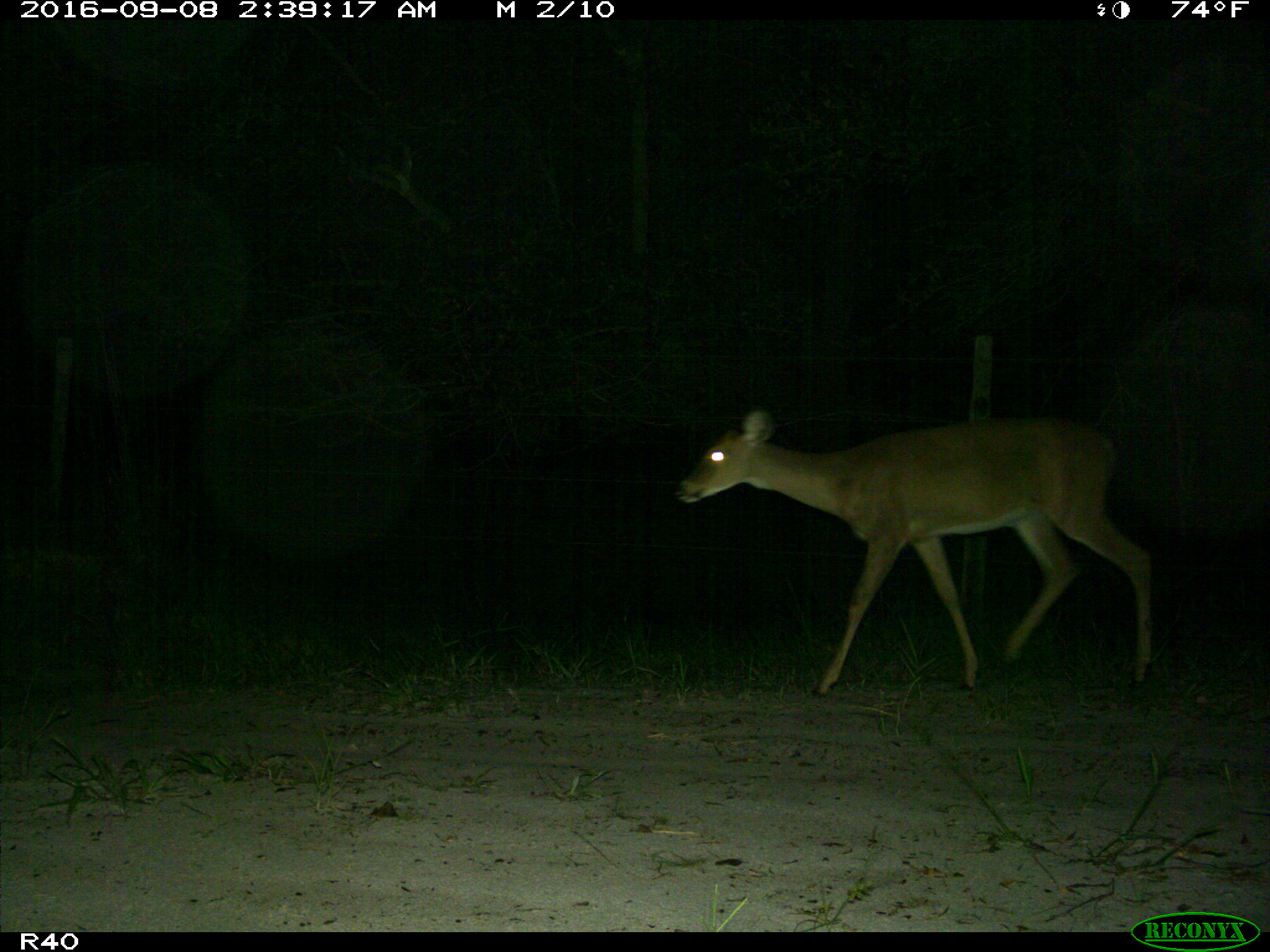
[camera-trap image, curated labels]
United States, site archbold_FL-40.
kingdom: Animalia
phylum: Chordata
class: Mammalia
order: Artiodactyla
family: Cervidae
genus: Odocoileus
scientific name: Odocoileus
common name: deer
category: unidentified deer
Unidentified deer (deer) (Odocoileus).